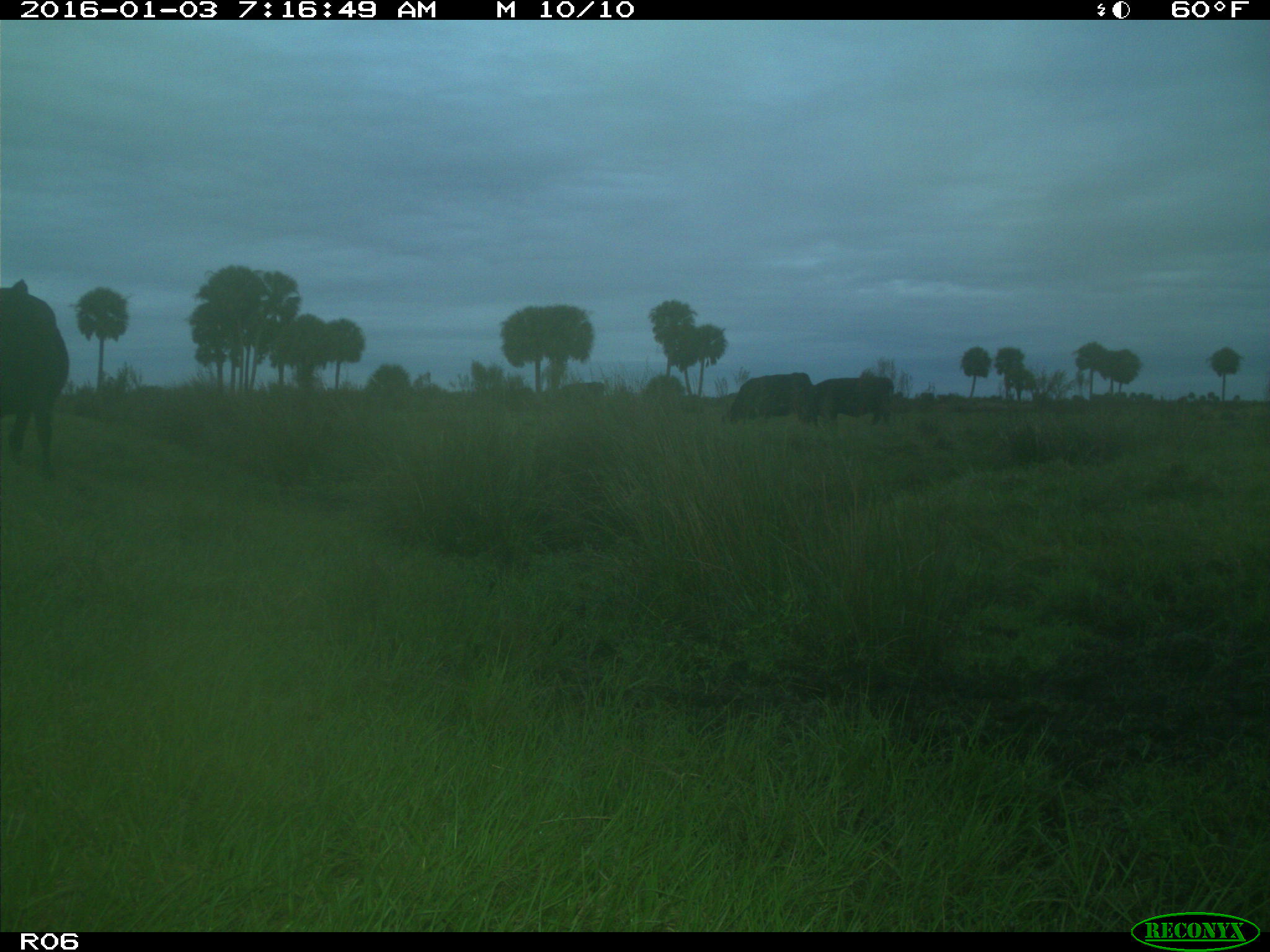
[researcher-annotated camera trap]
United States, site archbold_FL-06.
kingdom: Animalia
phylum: Chordata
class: Mammalia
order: Artiodactyla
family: Bovidae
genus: Bos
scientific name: Bos taurus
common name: domestic cow